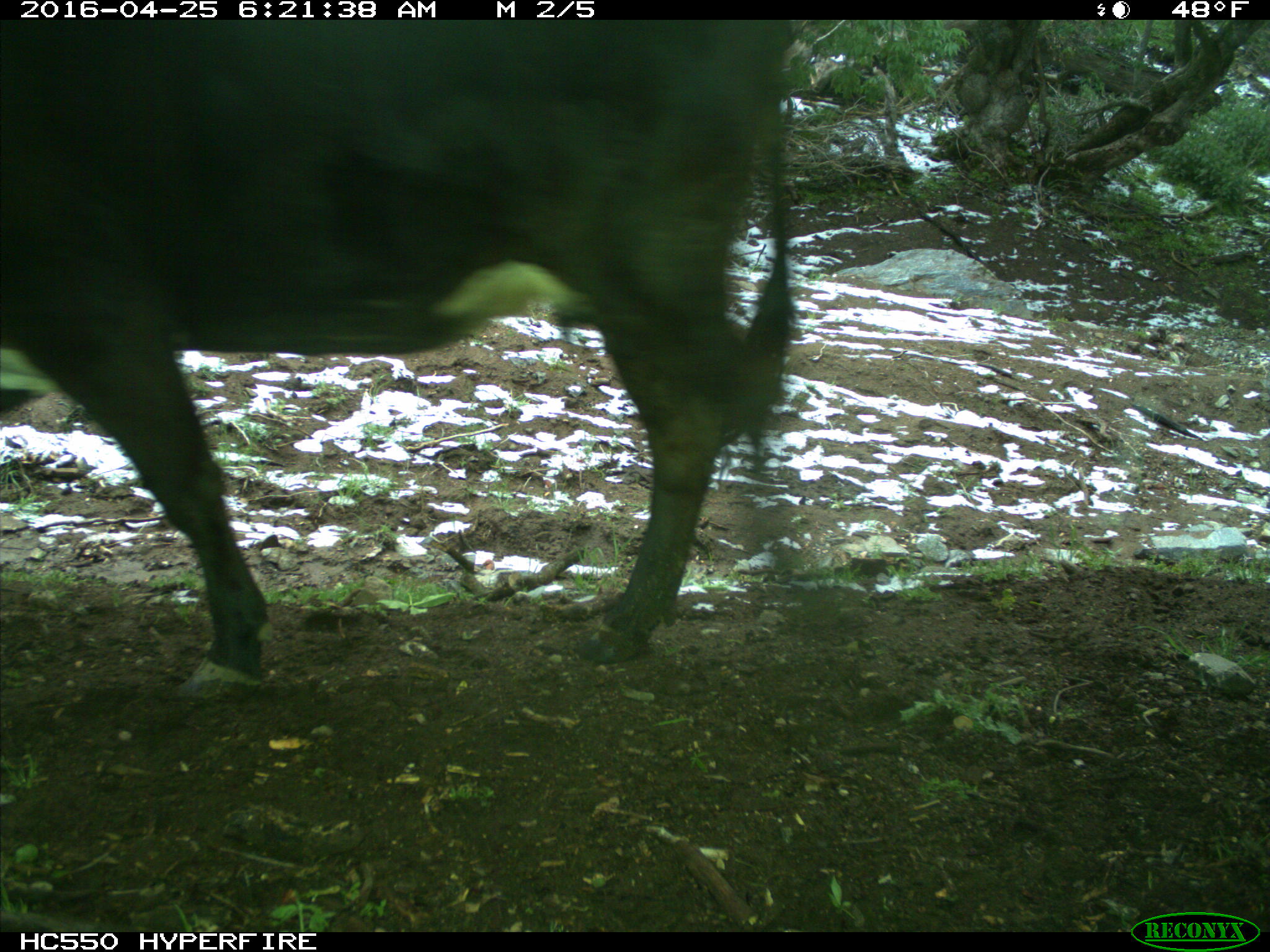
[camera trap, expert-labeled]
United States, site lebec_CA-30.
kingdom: Animalia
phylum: Chordata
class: Mammalia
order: Artiodactyla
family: Bovidae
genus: Bos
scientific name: Bos taurus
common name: domestic cow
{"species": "Bos taurus (domestic cow)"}